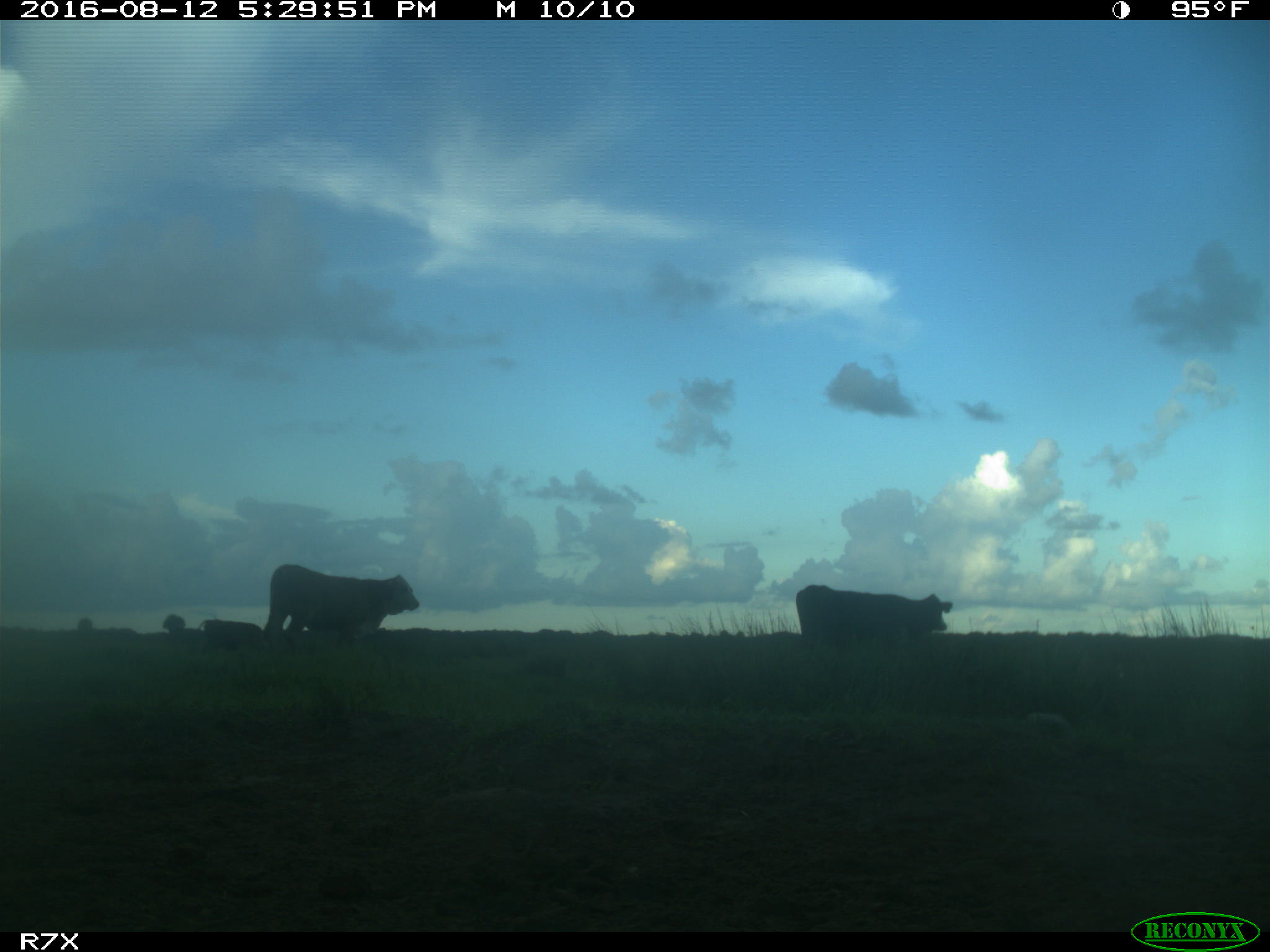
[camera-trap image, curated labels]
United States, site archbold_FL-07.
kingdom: Animalia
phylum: Chordata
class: Mammalia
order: Artiodactyla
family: Bovidae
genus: Bos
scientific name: Bos taurus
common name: domestic cow